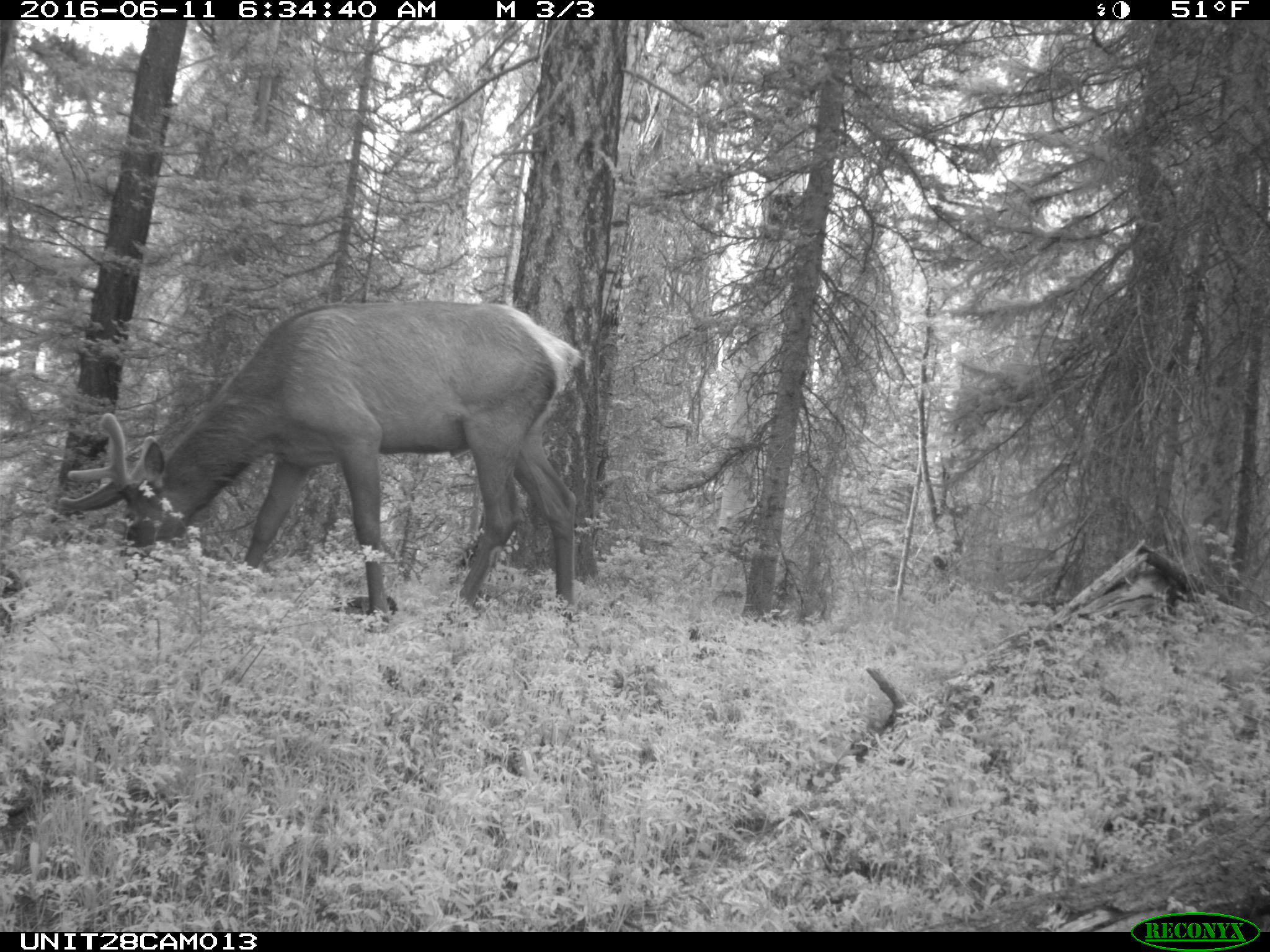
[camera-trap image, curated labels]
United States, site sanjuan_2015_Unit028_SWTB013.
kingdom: Animalia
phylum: Chordata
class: Mammalia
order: Artiodactyla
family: Cervidae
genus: Cervus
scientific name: Cervus elaphus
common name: red deer